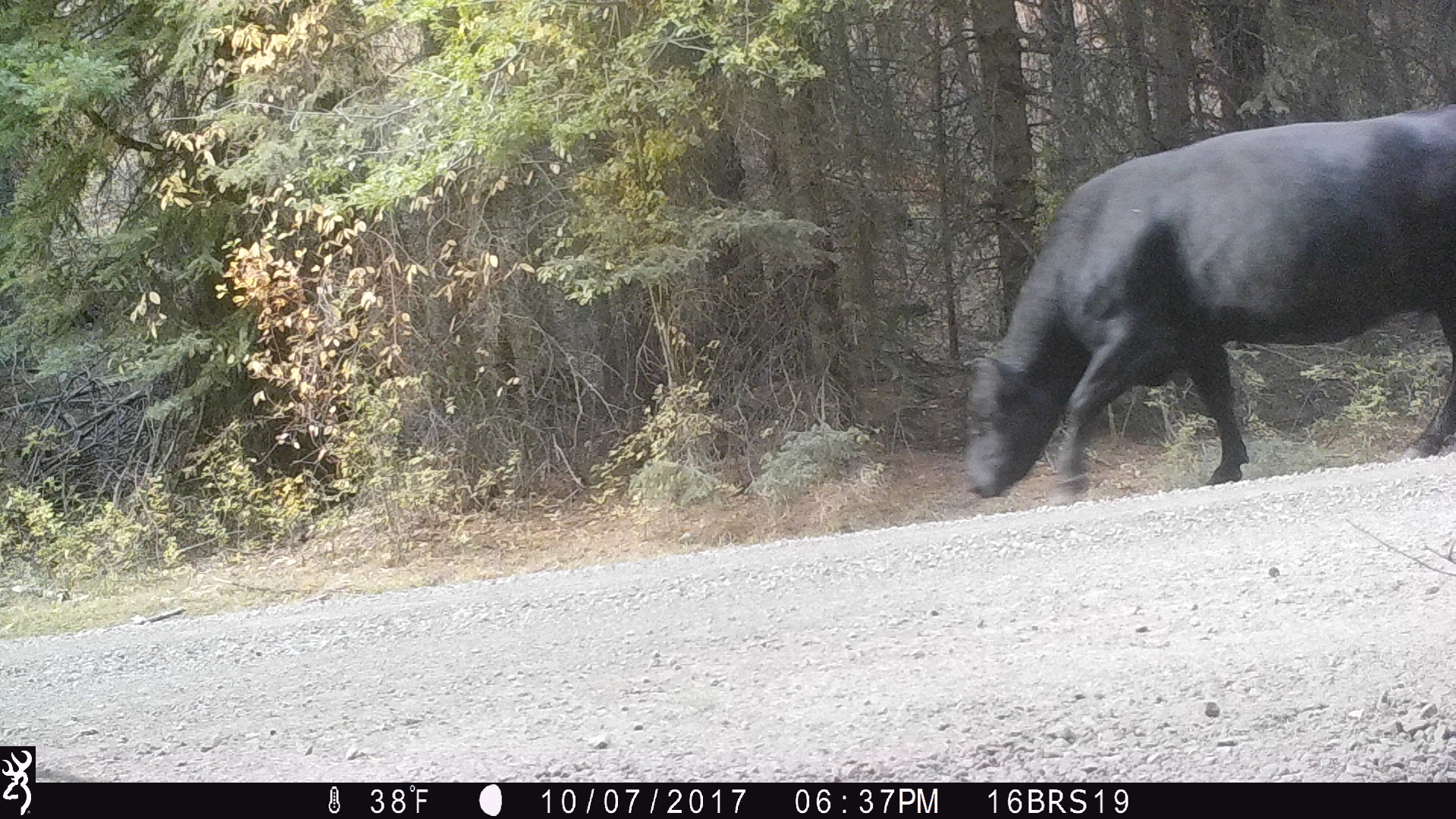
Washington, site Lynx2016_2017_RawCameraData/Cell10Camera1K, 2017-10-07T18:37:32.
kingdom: Animalia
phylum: Chordata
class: Mammalia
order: Artiodactyla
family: Bovidae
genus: Bos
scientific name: Bos taurus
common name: domestic cattle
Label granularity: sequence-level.